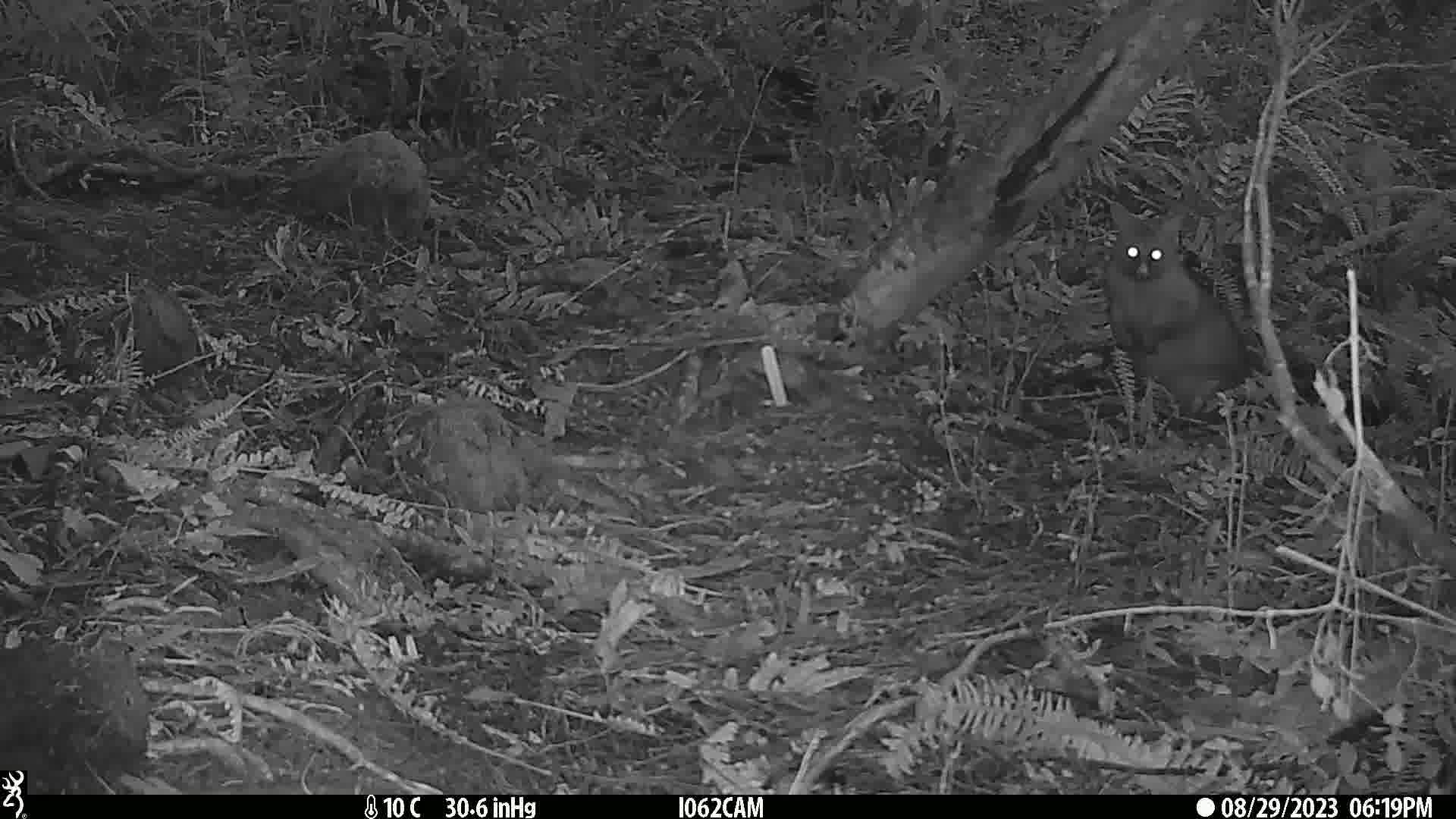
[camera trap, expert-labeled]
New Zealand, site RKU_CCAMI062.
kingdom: Animalia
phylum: Chordata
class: Mammalia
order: Diprotodontia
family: Phalangeridae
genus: Trichosurus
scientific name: Trichosurus vulpecula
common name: common brushtail possum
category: possum